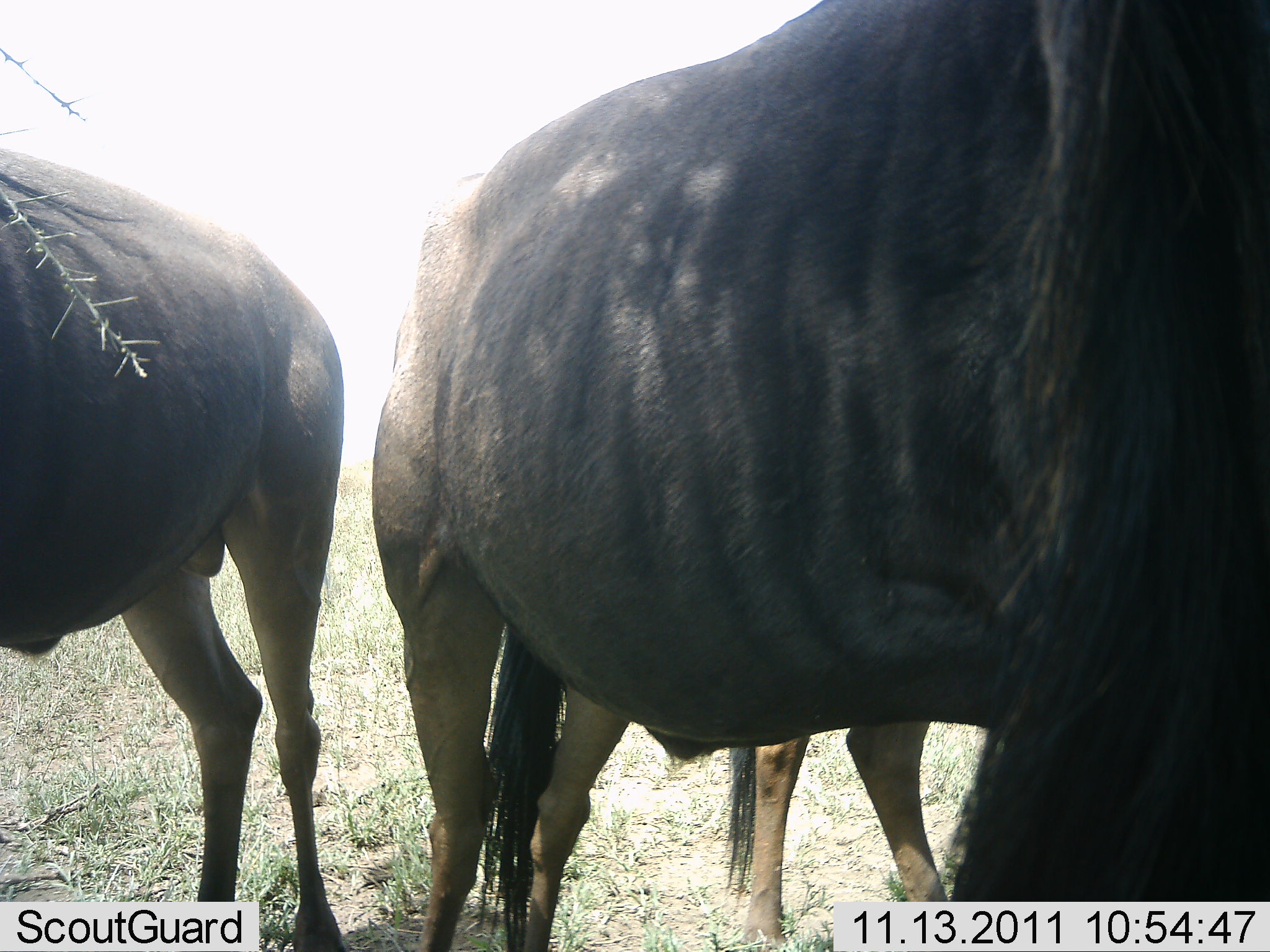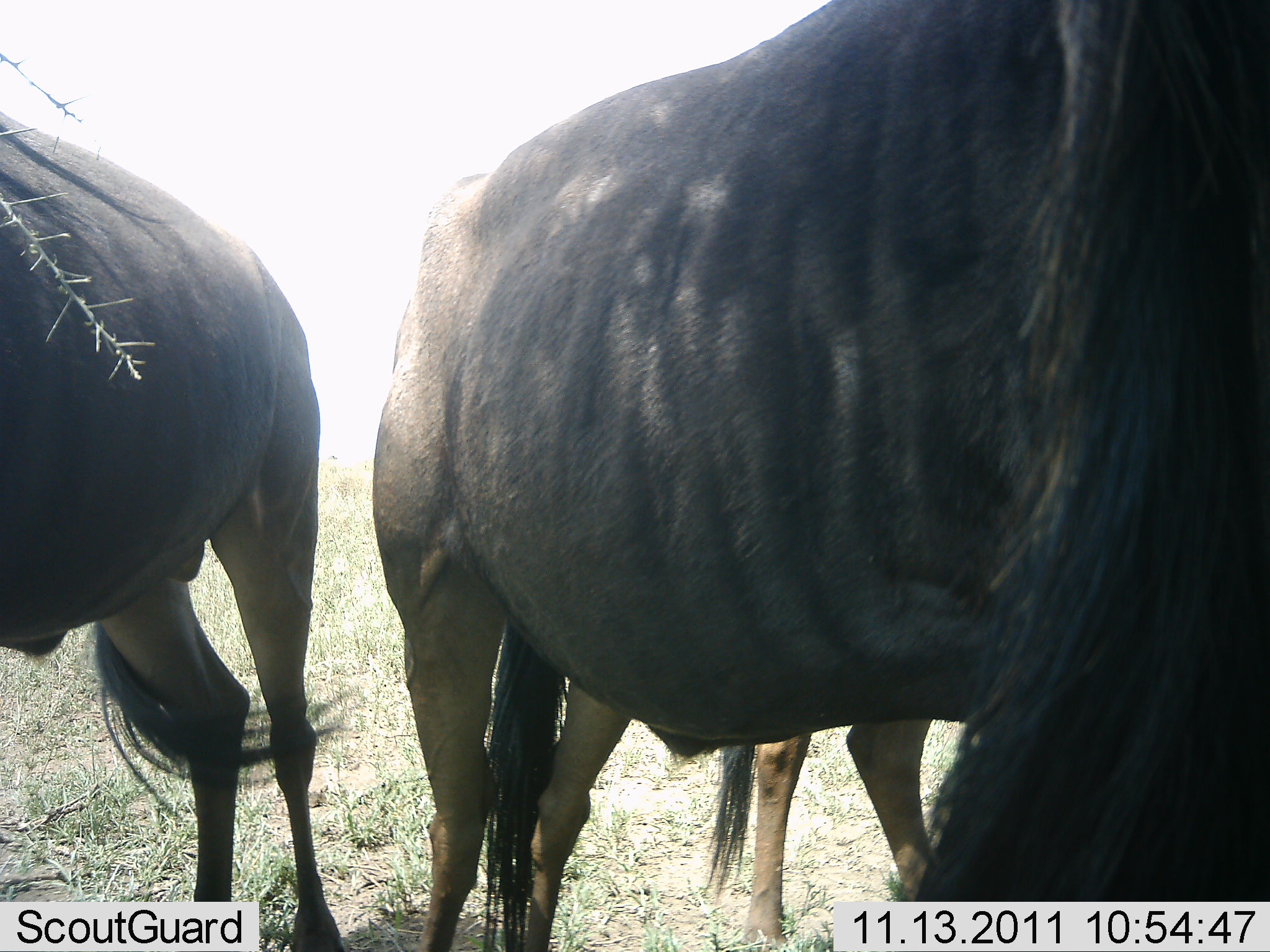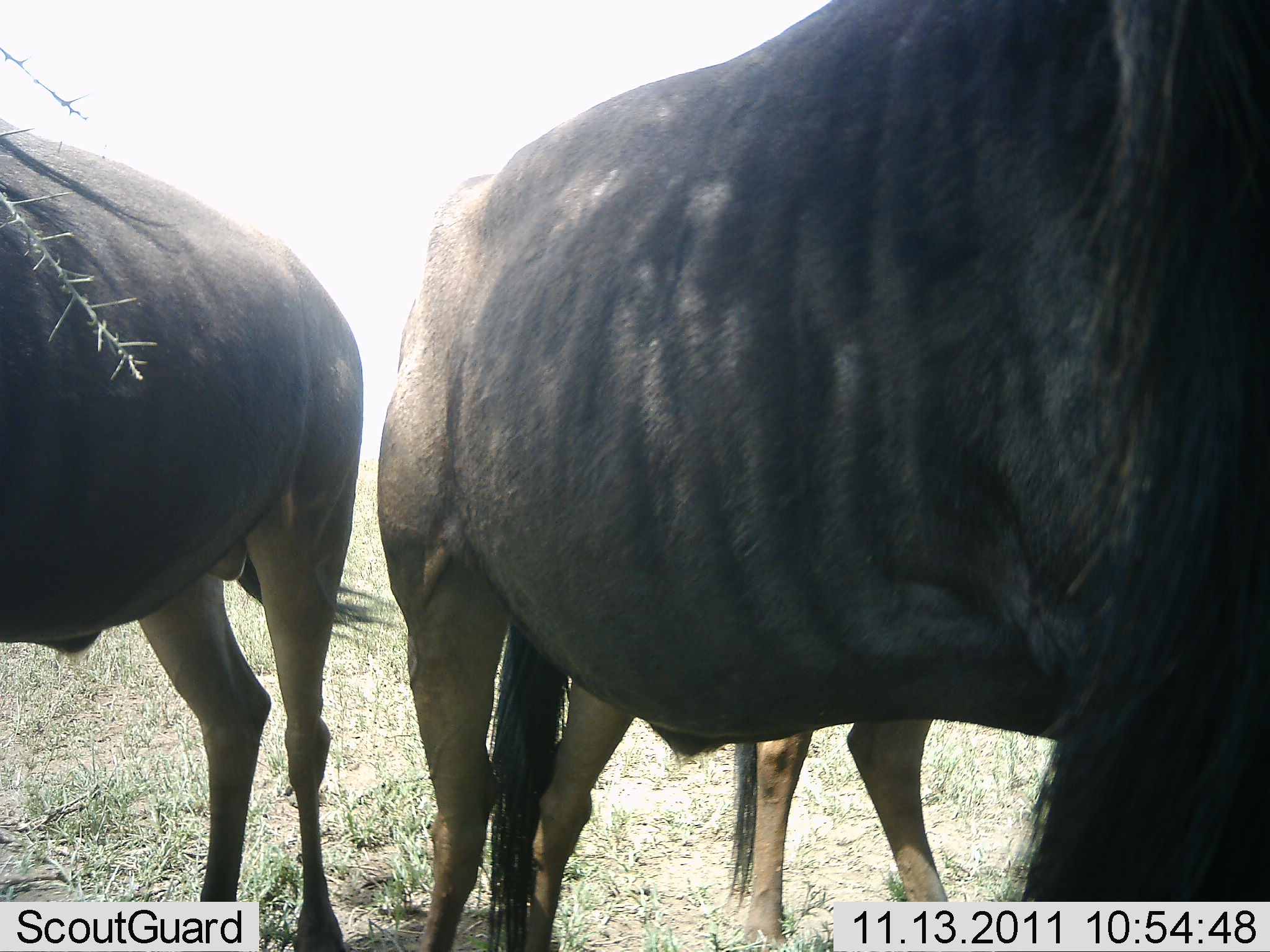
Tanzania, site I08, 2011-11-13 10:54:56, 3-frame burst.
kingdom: Animalia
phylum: Chordata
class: Mammalia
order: Artiodactyla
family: Bovidae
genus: Connochaetes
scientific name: Connochaetes taurinus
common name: blue wildebeest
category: wildebeest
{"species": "wildebeest (blue wildebeest) (Connochaetes taurinus)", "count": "3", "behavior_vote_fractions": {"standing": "73%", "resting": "18%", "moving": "0%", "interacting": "0%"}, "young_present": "0%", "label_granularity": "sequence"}